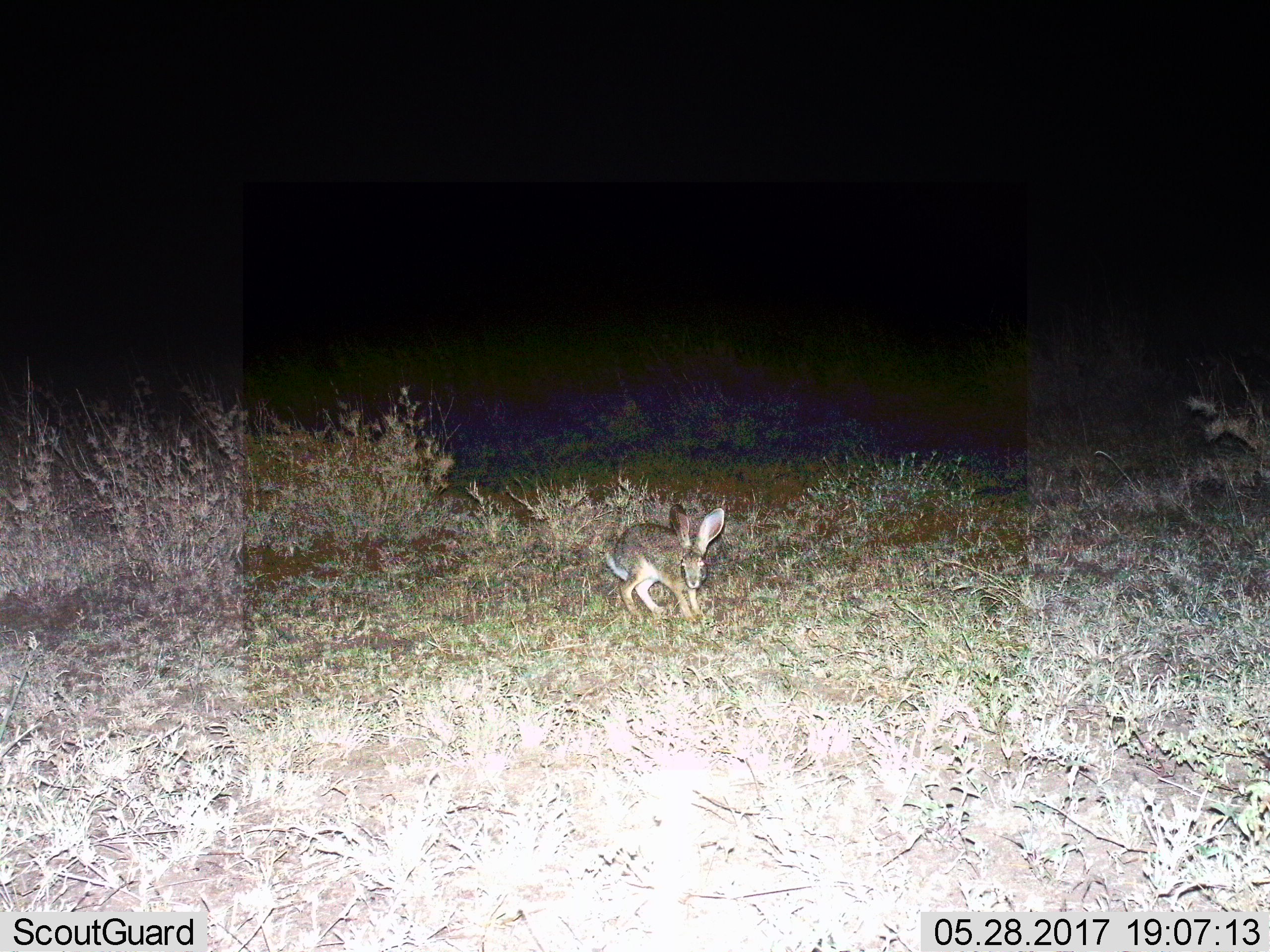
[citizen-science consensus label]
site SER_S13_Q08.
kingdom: Animalia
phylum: Chordata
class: Mammalia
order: Lagomorpha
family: Leporidae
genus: Lepus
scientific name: Lepus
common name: hare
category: hareunknown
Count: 1.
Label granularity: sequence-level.